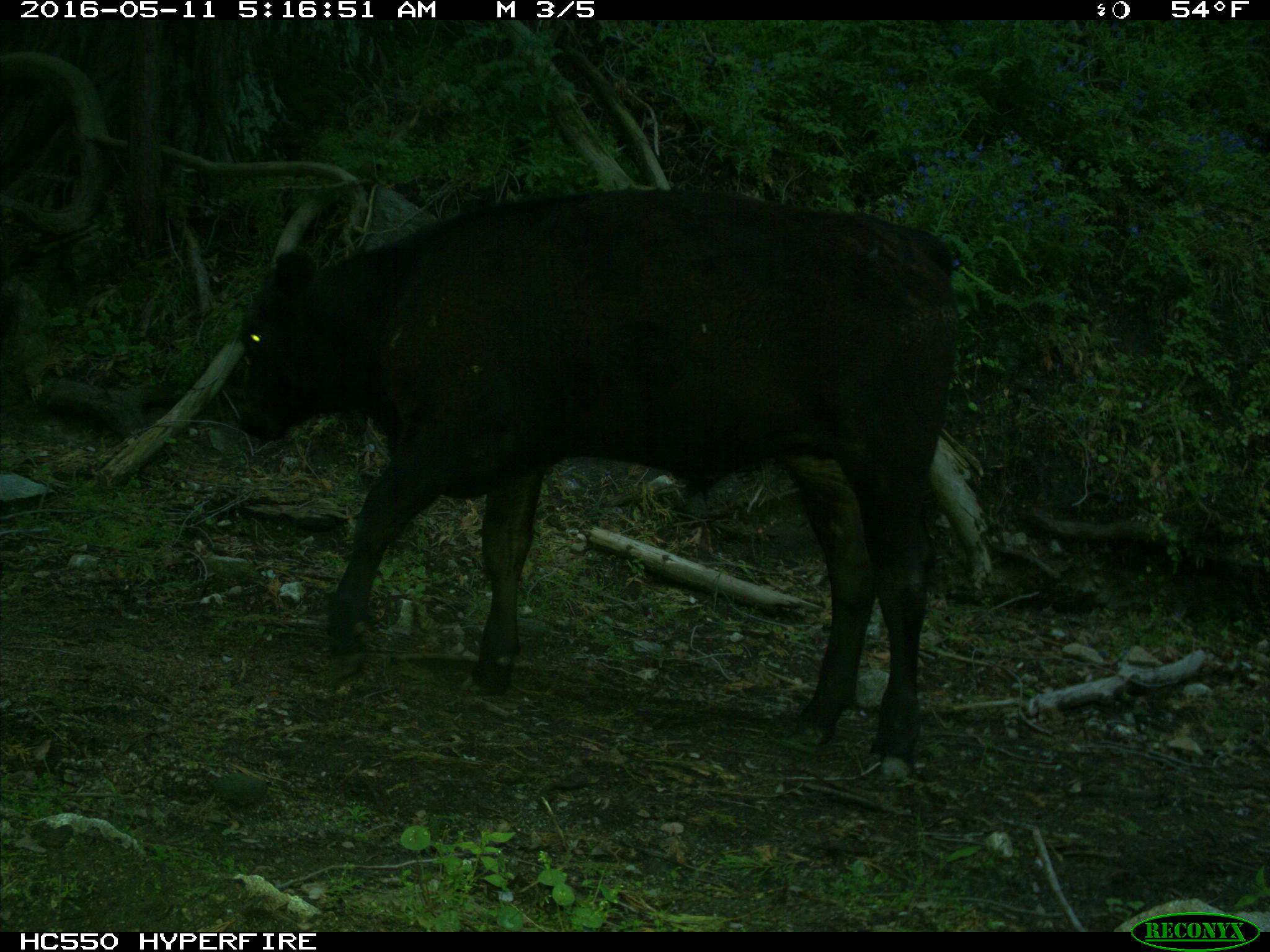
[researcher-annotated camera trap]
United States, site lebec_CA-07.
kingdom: Animalia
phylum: Chordata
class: Mammalia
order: Artiodactyla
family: Bovidae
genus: Bos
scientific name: Bos taurus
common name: domestic cow